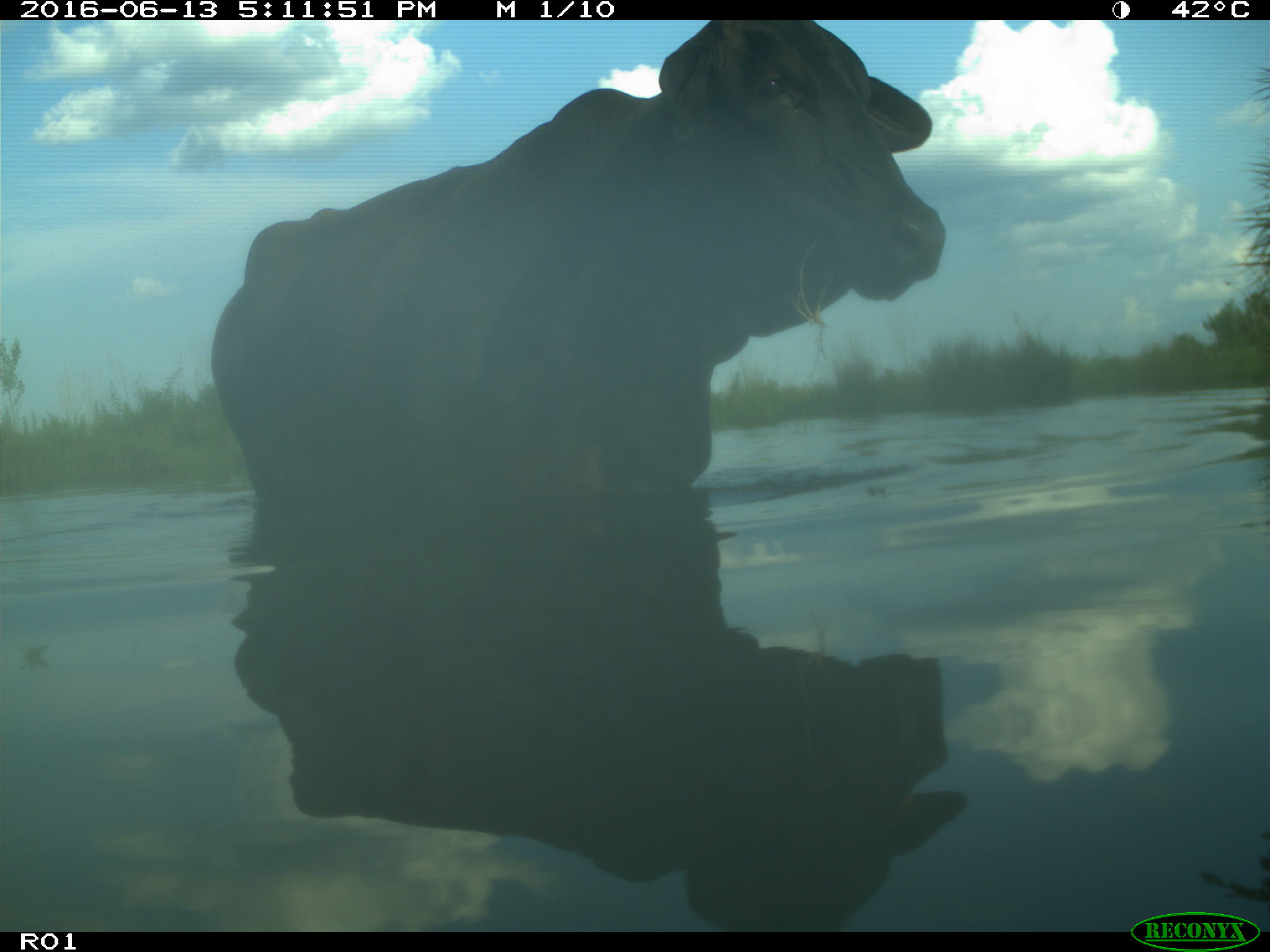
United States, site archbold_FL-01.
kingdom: Animalia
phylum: Chordata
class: Mammalia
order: Artiodactyla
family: Bovidae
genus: Bos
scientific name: Bos taurus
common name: domestic cow